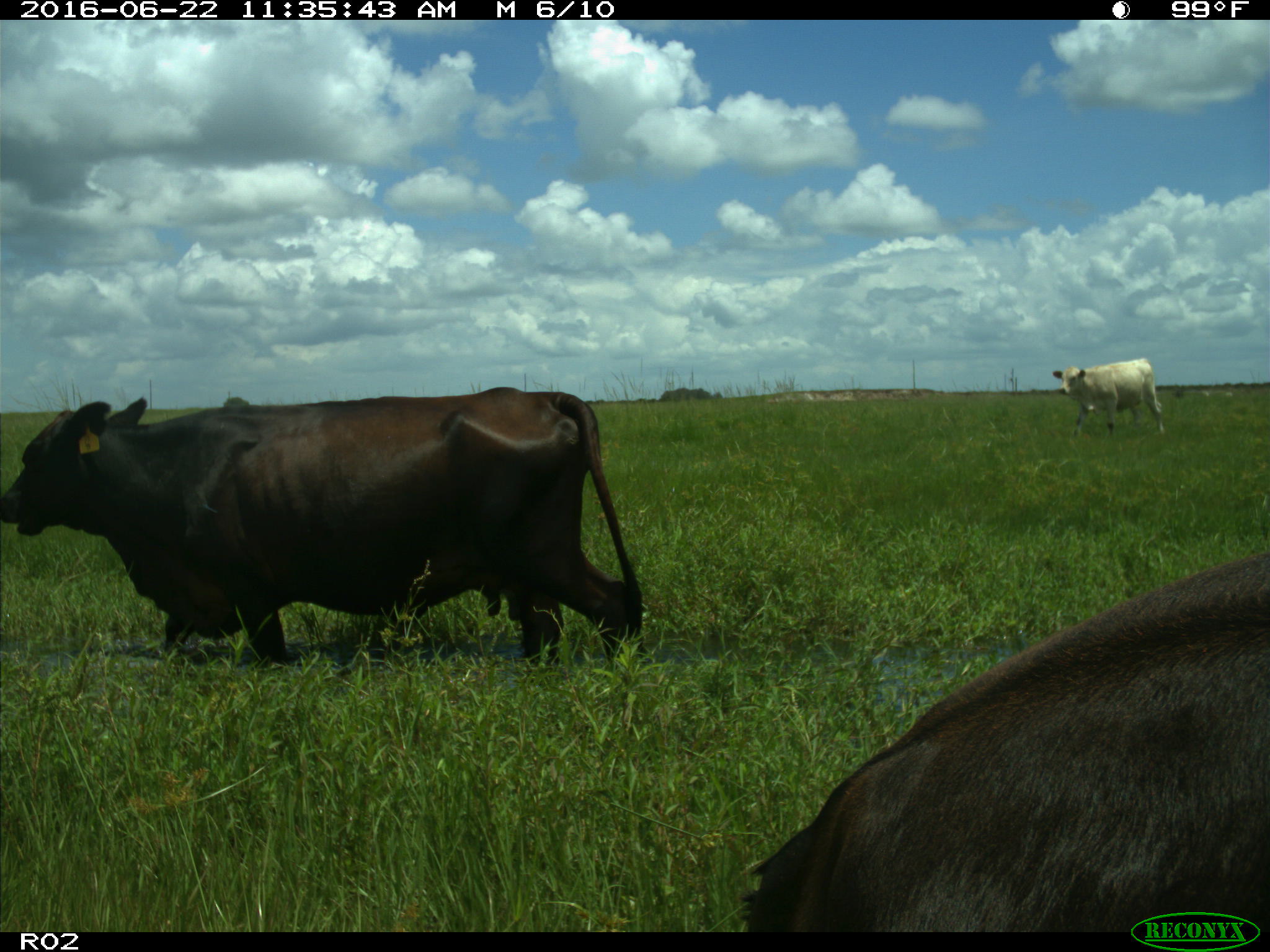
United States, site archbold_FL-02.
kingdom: Animalia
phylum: Chordata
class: Mammalia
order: Artiodactyla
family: Bovidae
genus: Bos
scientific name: Bos taurus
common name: domestic cow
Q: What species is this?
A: Bos taurus (domestic cow).